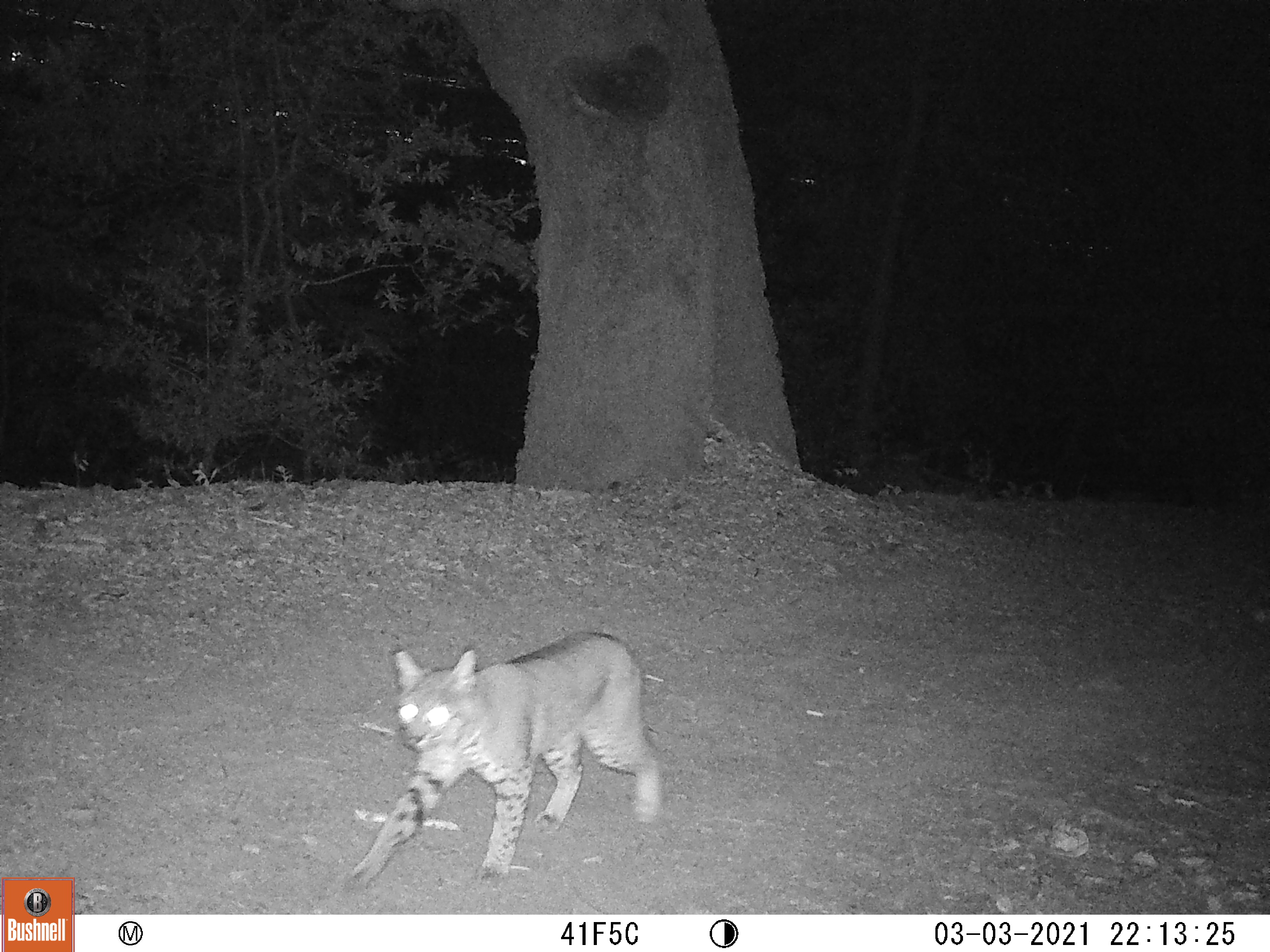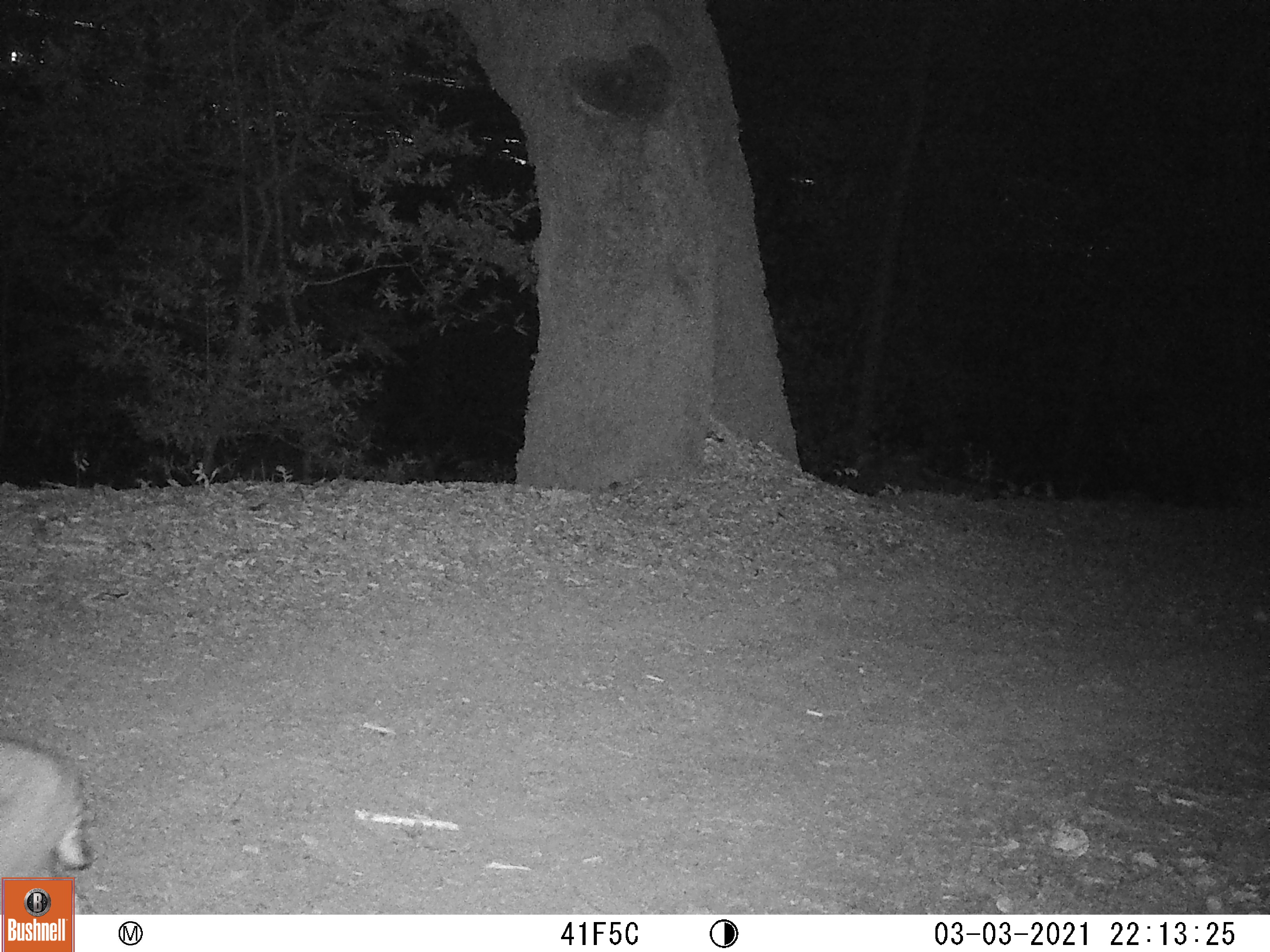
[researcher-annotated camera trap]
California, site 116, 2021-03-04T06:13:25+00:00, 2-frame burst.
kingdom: Animalia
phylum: Chordata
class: Mammalia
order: Carnivora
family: Felidae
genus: Lynx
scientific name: Lynx rufus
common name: bobcat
Bobcat (Lynx rufus).